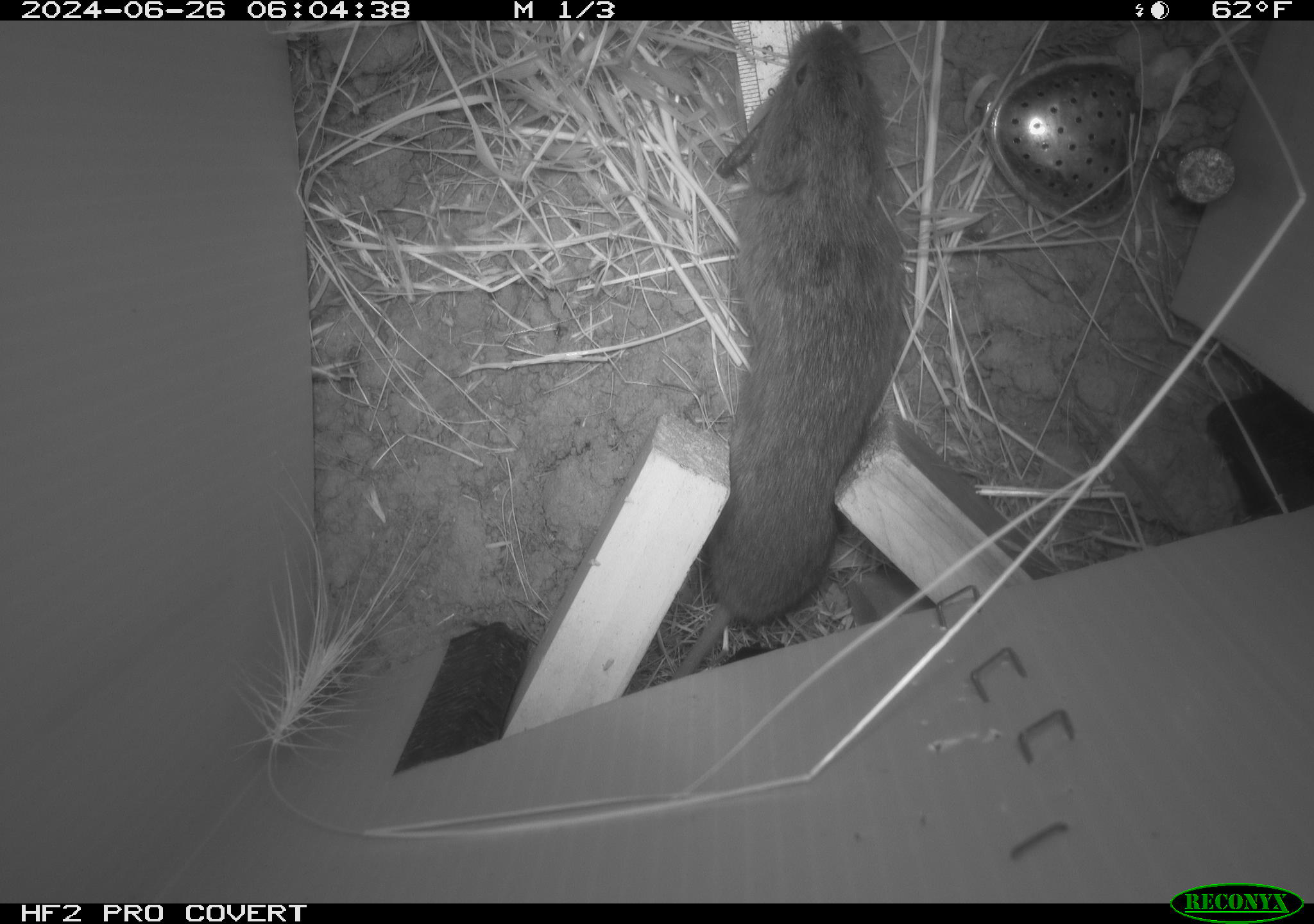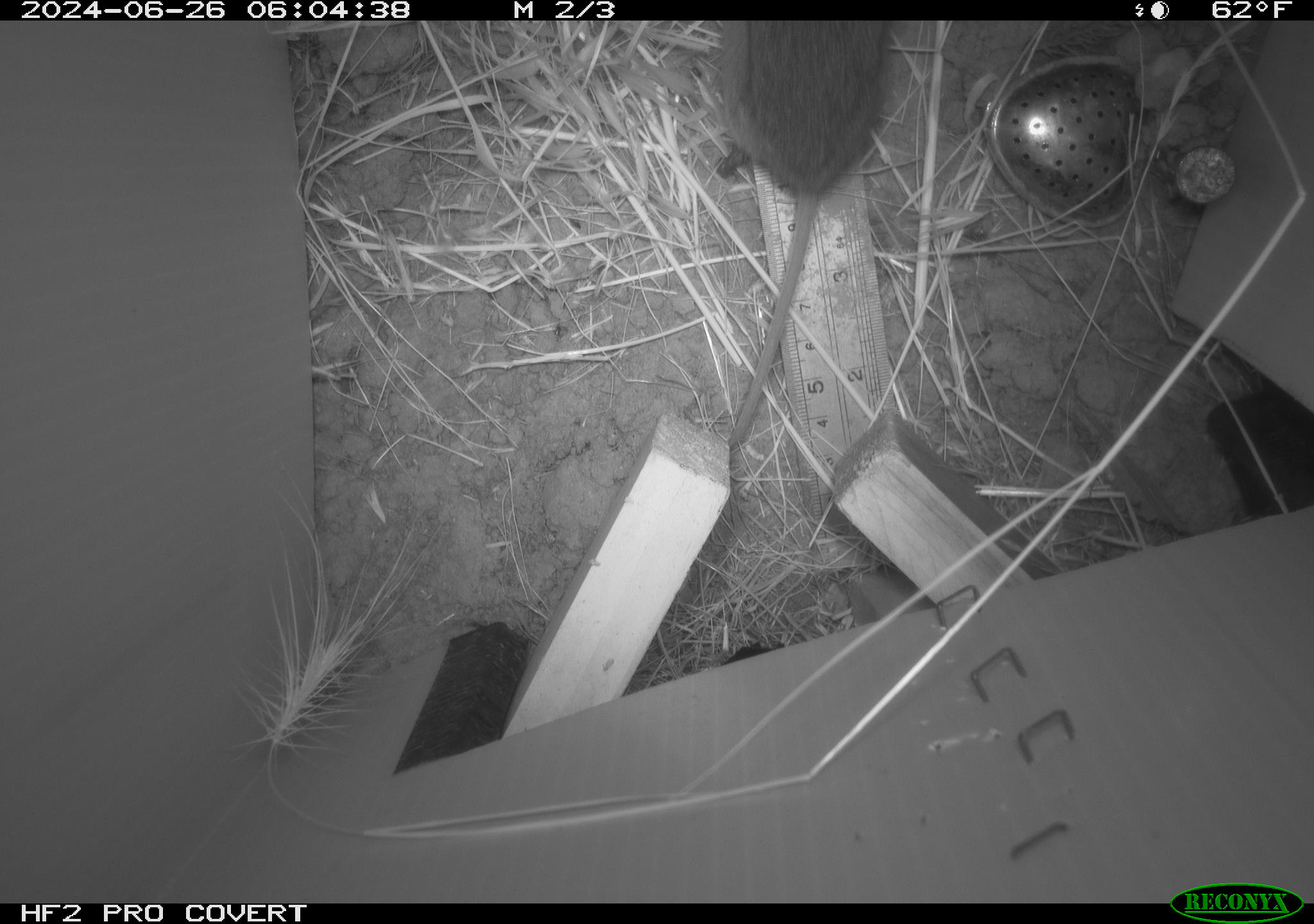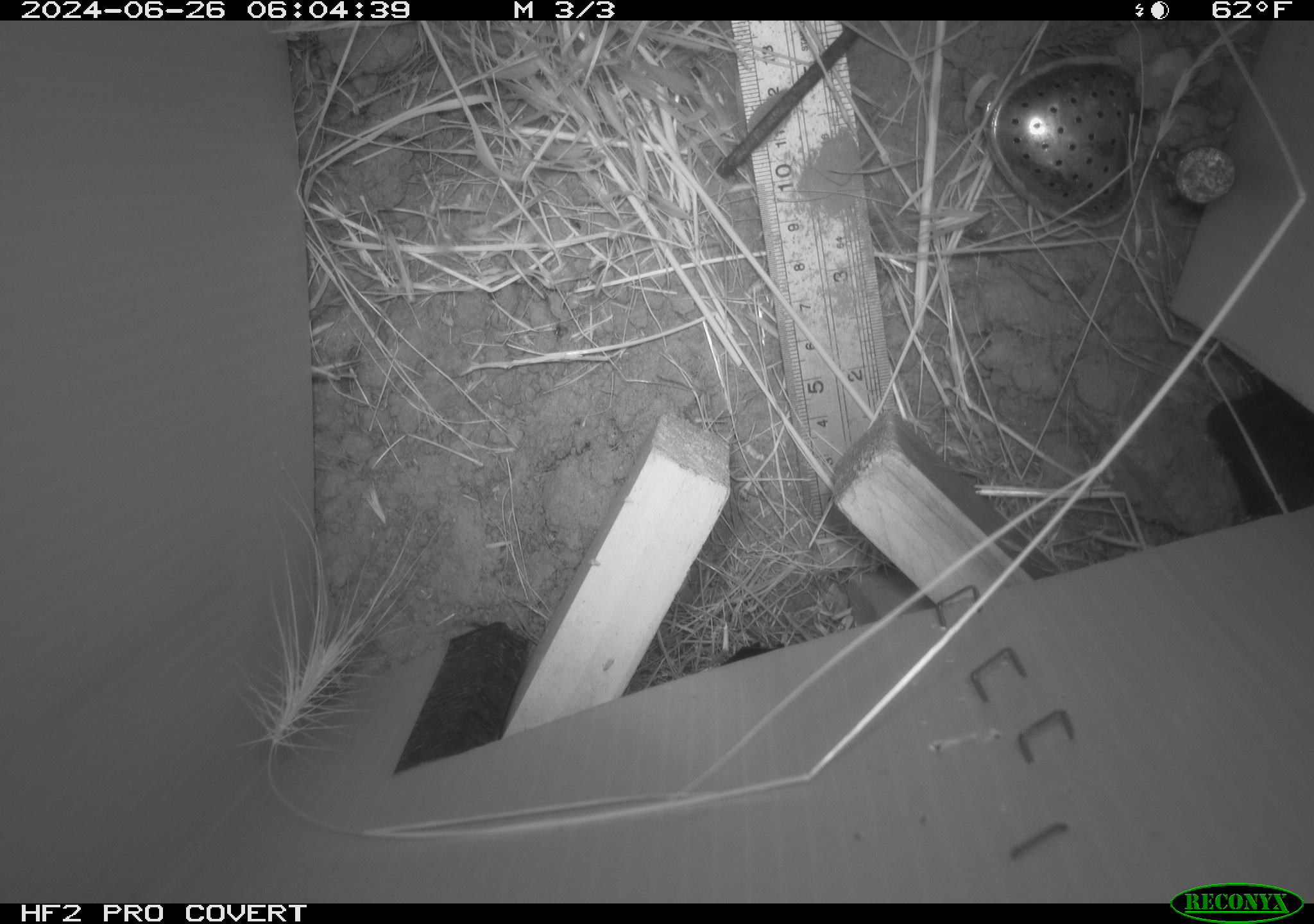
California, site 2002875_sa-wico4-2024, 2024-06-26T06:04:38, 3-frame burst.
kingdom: Animalia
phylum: Chordata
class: Mammalia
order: Rodentia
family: Cricetidae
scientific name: Arvicolinae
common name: voles, lemmings, and muskrats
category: arvicolinae subfamily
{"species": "arvicolinae subfamily (voles, lemmings, and muskrats) (Arvicolinae)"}